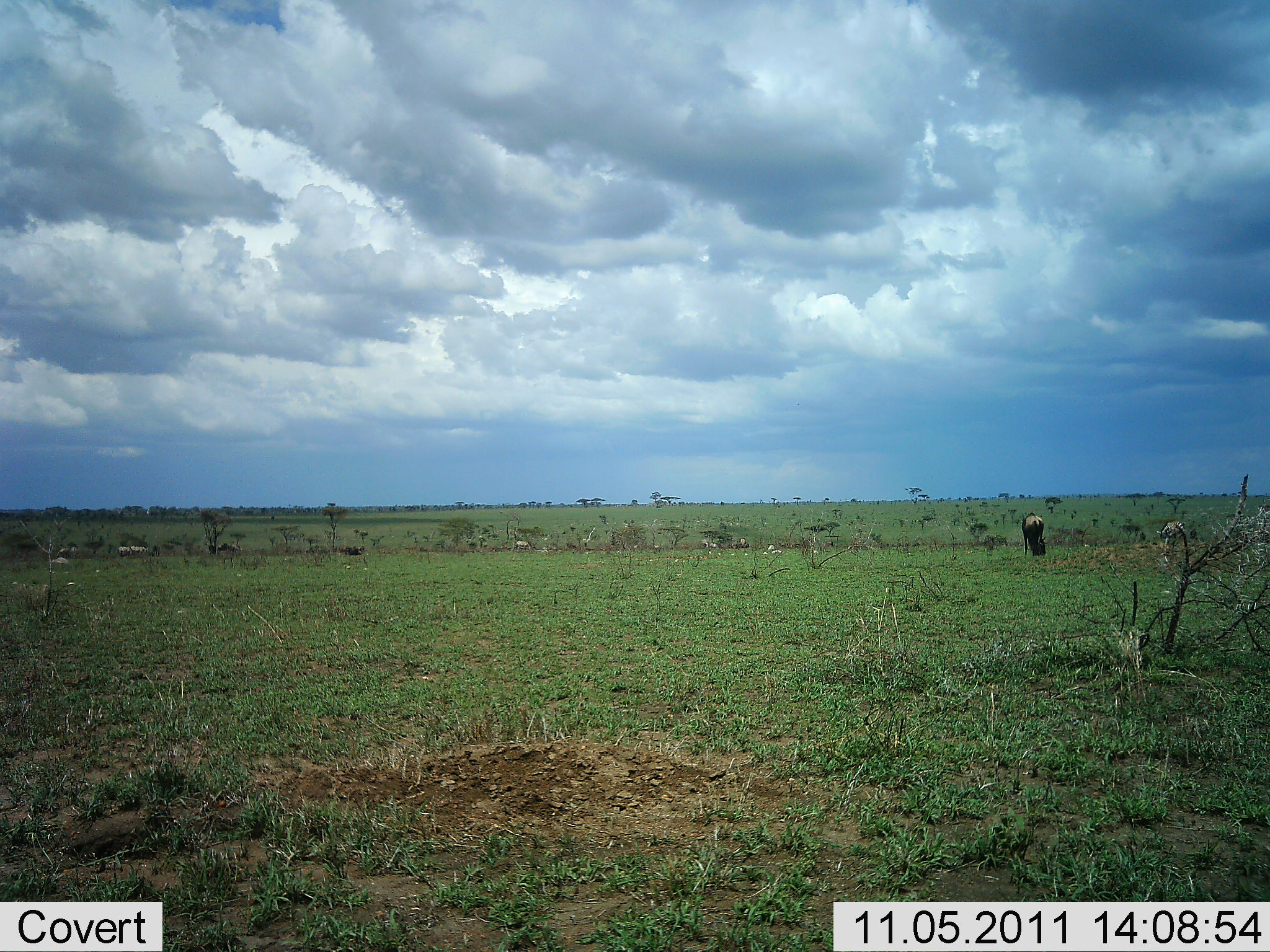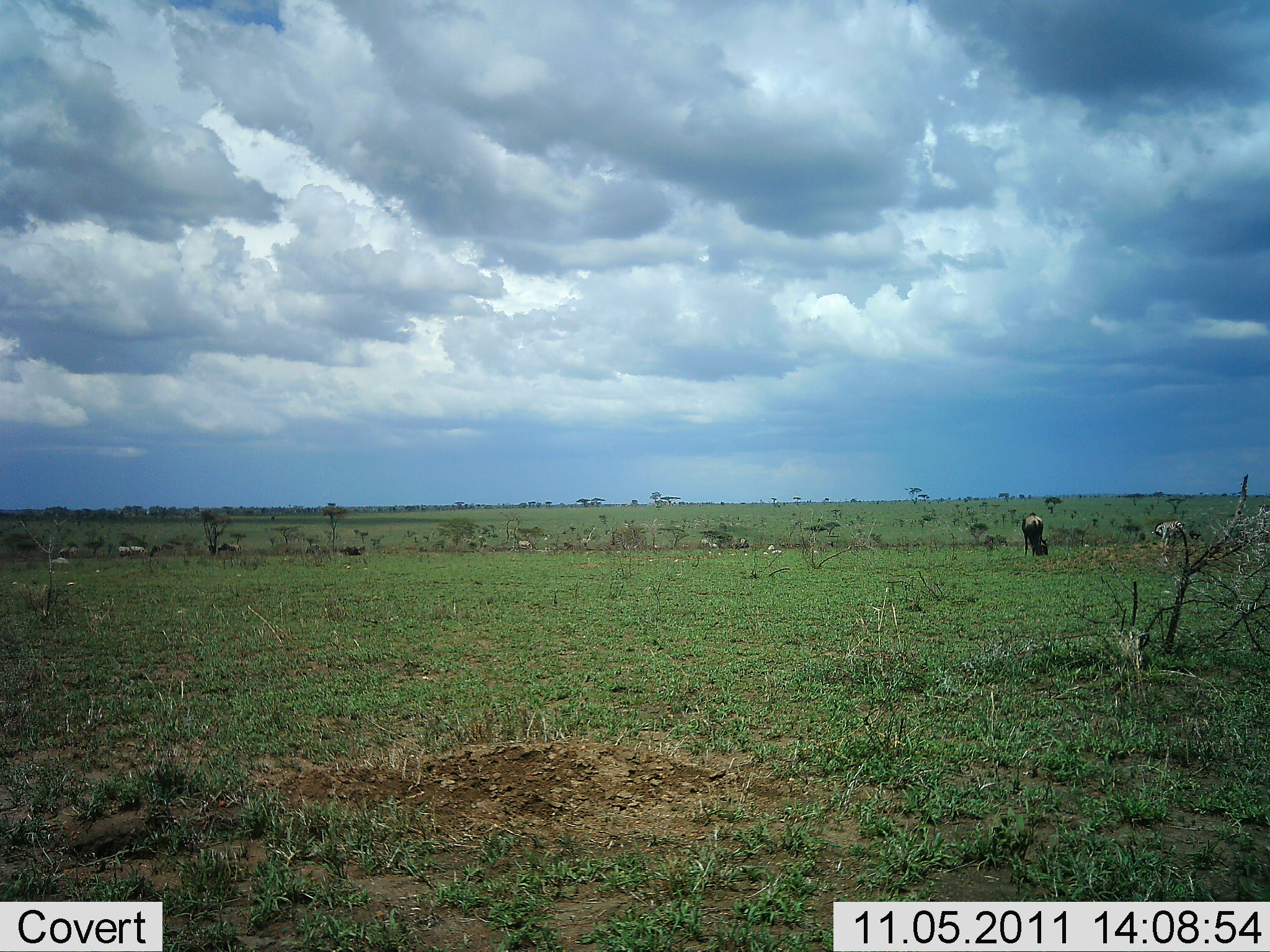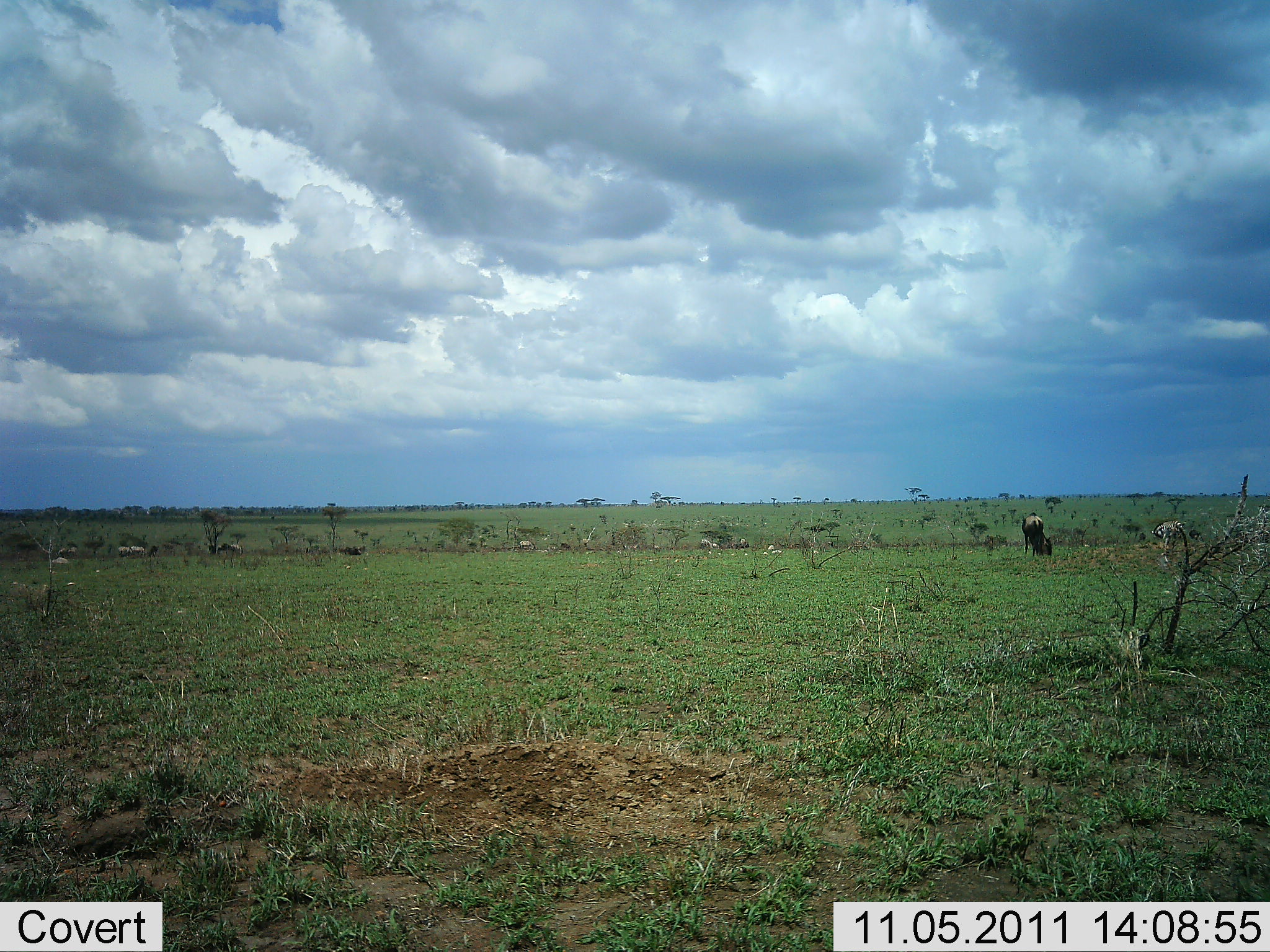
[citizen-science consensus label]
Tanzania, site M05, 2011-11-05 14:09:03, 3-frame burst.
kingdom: Animalia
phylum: Chordata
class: Mammalia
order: Artiodactyla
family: Bovidae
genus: Connochaetes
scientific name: Connochaetes taurinus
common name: blue wildebeest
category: wildebeest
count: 5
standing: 25%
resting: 0%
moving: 17%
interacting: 0%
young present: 0%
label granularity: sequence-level